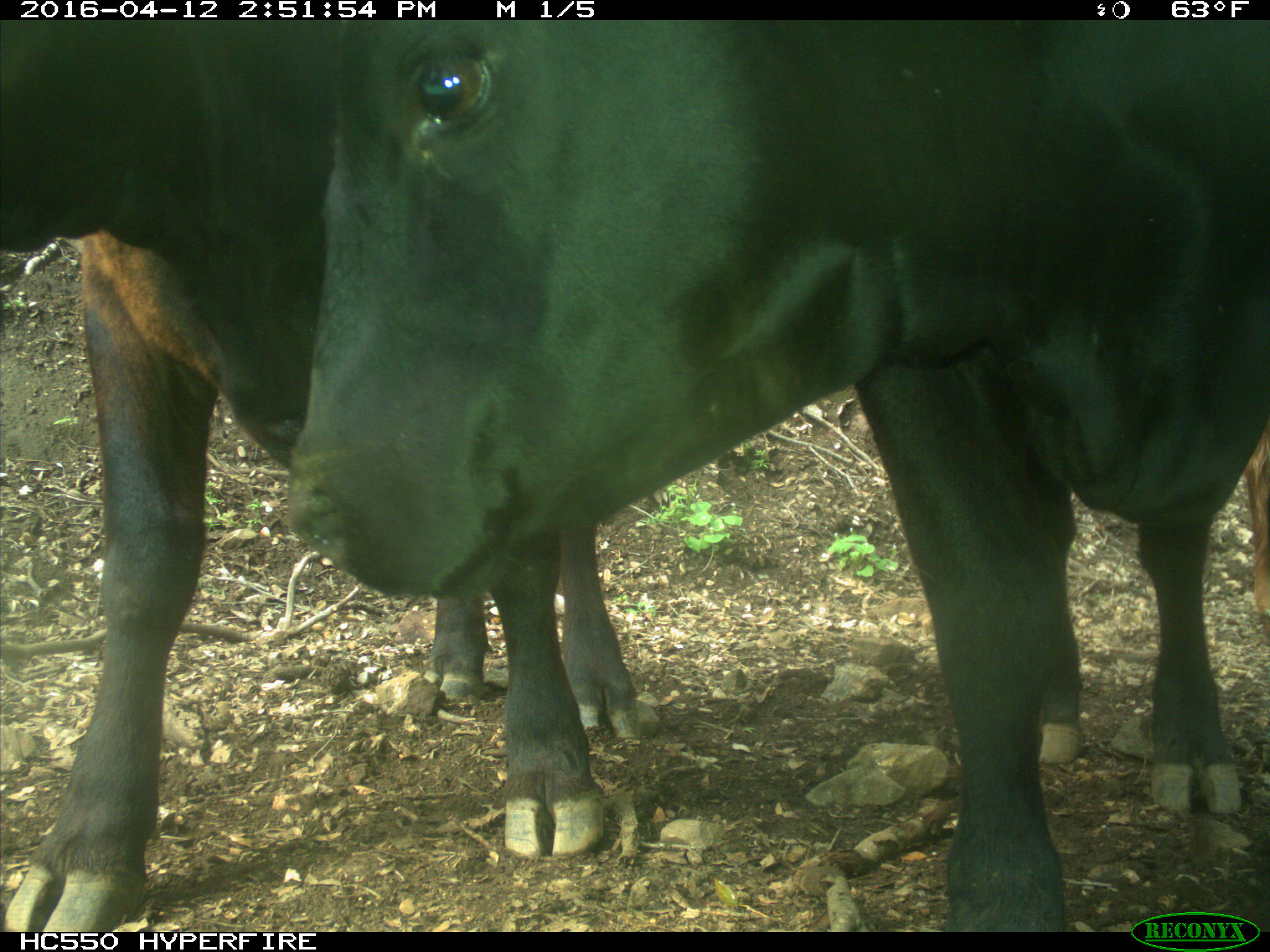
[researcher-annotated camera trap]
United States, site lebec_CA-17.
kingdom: Animalia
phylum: Chordata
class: Mammalia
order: Artiodactyla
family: Bovidae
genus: Bos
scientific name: Bos taurus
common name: domestic cow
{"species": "Bos taurus (domestic cow)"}